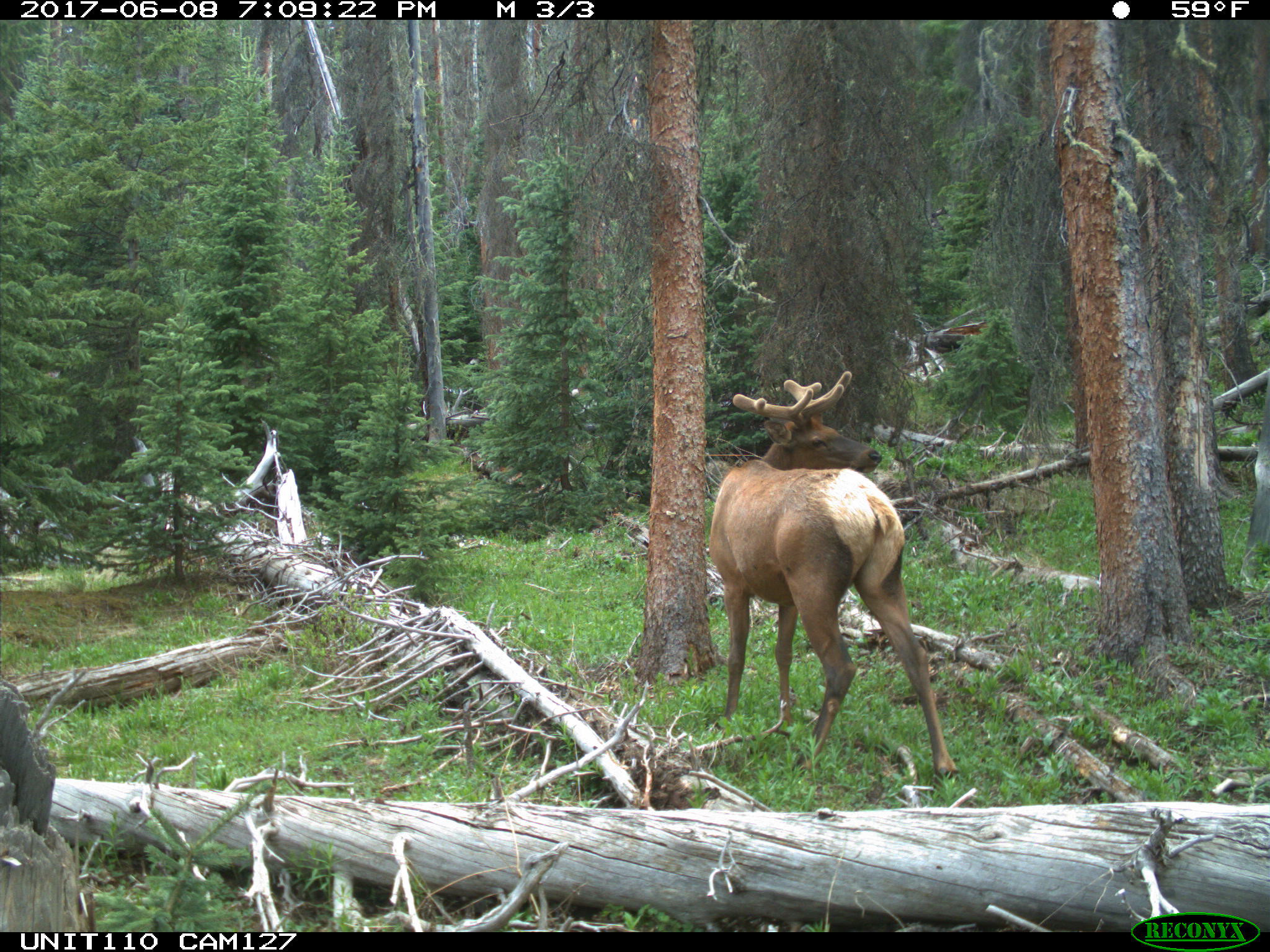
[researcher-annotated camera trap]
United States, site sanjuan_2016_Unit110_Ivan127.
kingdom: Animalia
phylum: Chordata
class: Mammalia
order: Artiodactyla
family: Cervidae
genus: Cervus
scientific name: Cervus elaphus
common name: red deer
Cervus elaphus (red deer).